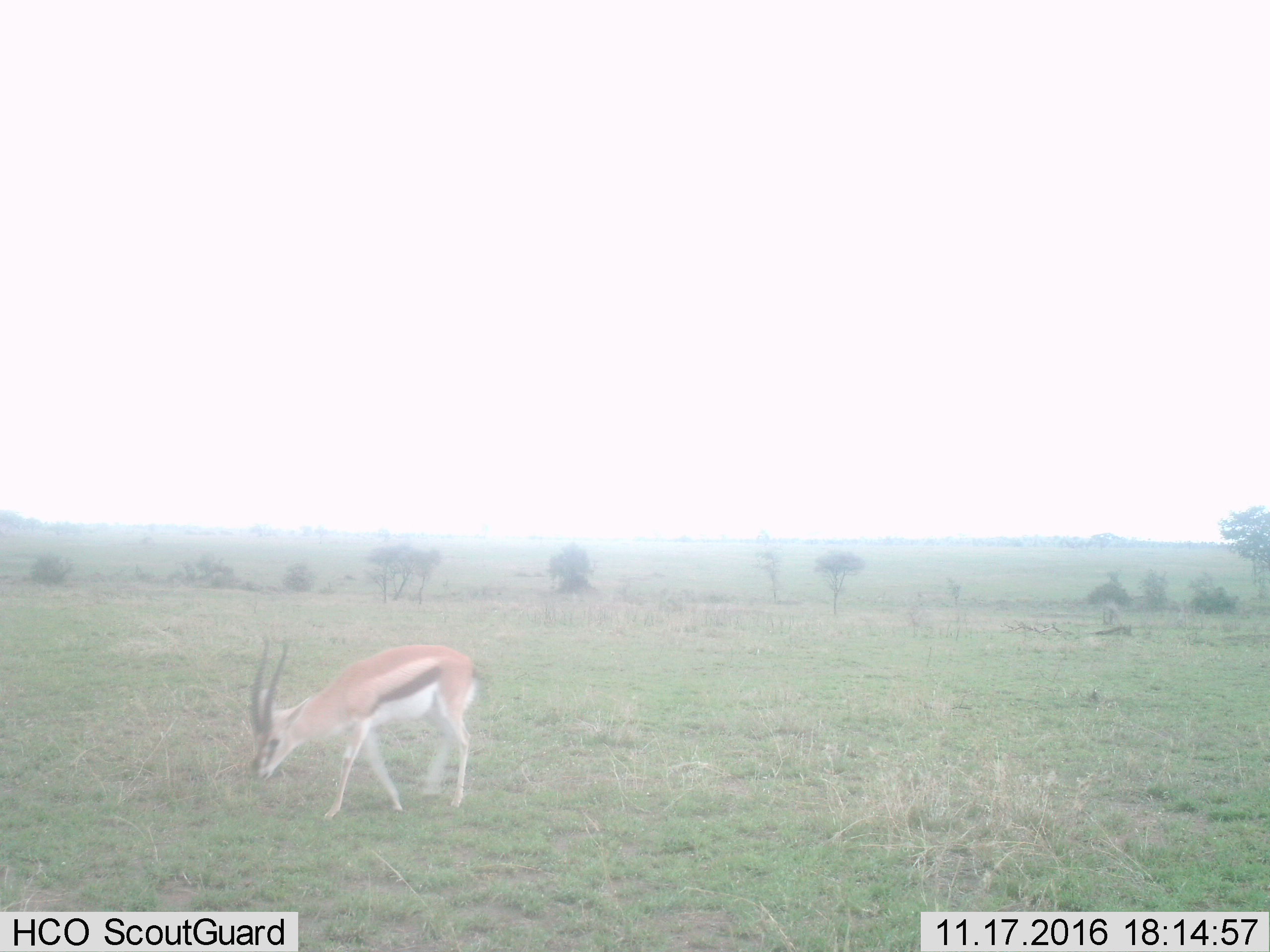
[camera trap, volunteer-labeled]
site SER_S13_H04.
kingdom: Animalia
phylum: Chordata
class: Mammalia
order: Artiodactyla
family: Bovidae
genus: Eudorcas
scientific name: Eudorcas thomsonii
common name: thomson's gazelle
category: gazellethomsons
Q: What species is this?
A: Gazellethomsons (thomson's gazelle) (Eudorcas thomsonii).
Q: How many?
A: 1.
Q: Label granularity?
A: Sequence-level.